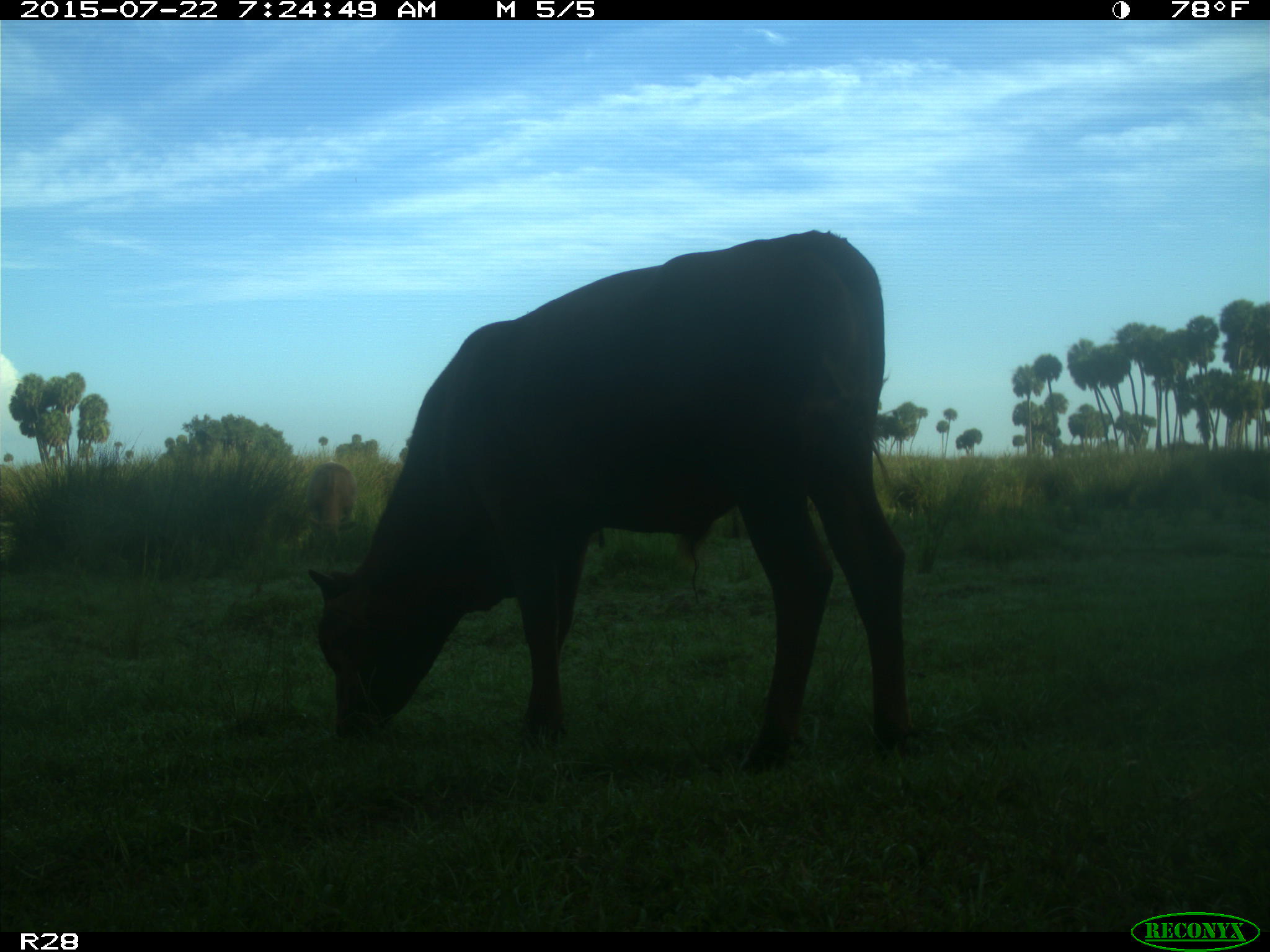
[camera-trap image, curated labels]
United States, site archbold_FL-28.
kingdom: Animalia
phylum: Chordata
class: Mammalia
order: Artiodactyla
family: Bovidae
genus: Bos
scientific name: Bos taurus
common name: domestic cow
Bos taurus (domestic cow).